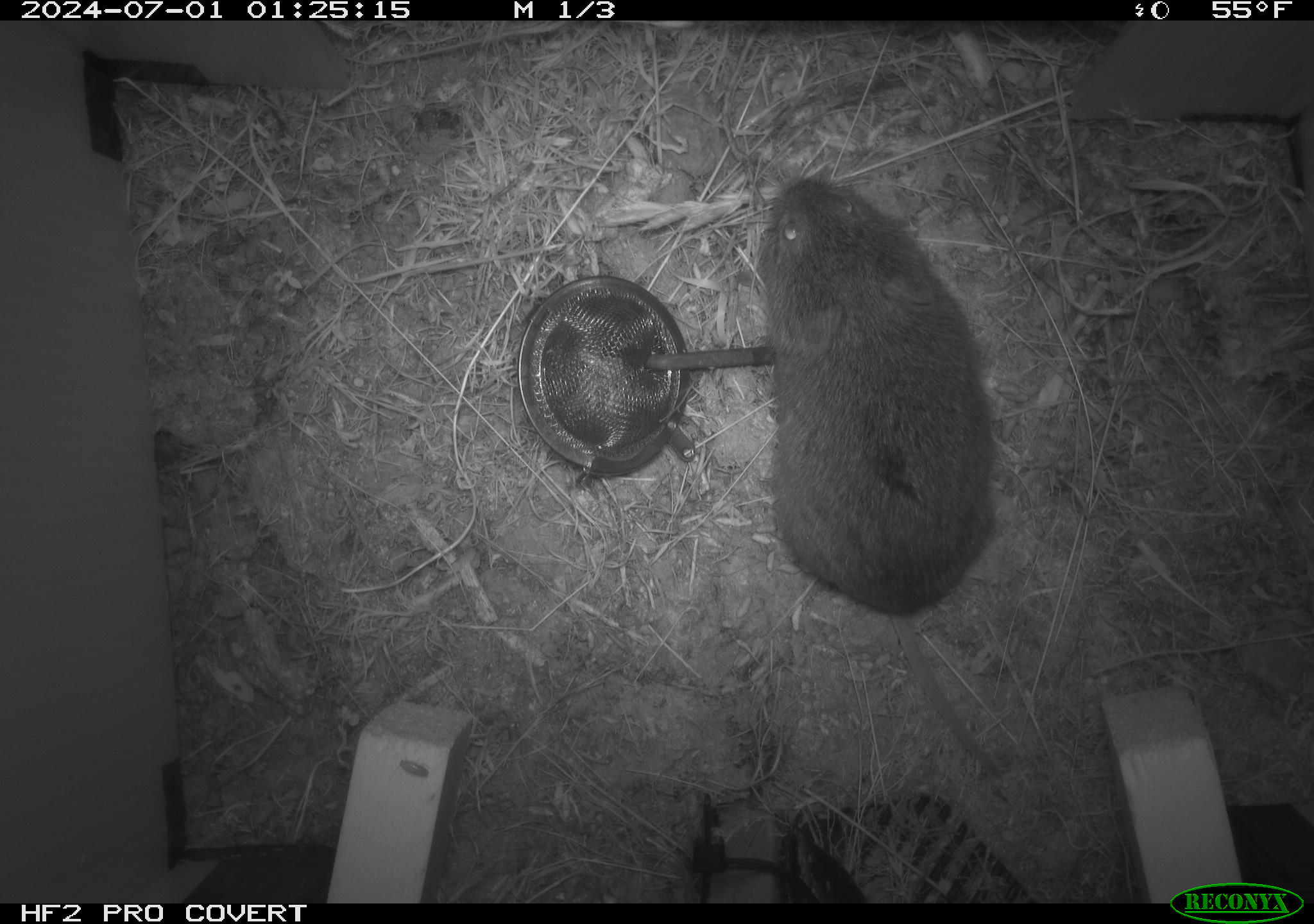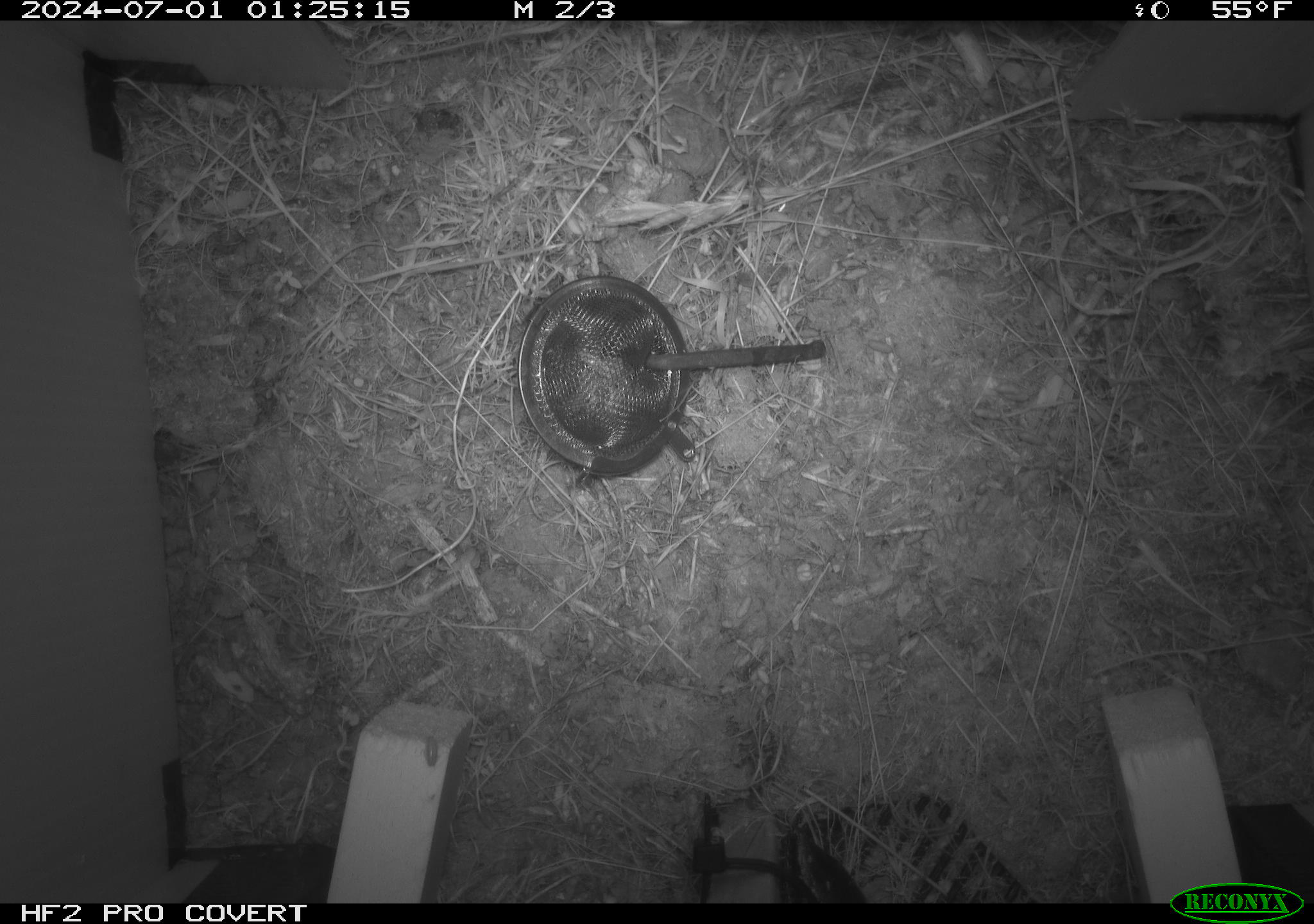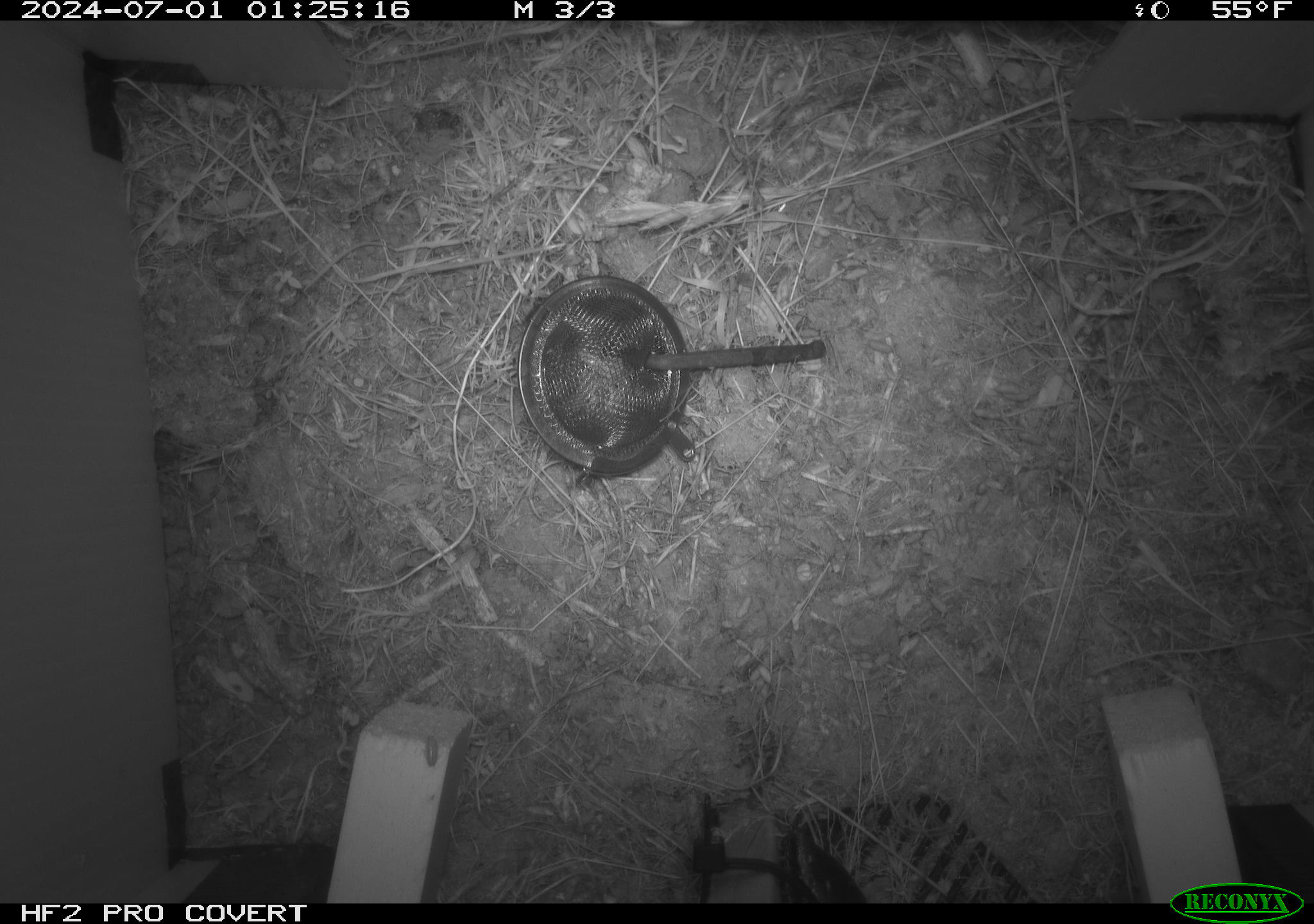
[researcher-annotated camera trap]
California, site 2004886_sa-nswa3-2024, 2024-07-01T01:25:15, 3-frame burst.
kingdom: Animalia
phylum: Chordata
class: Mammalia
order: Rodentia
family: Cricetidae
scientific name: Arvicolinae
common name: voles, lemmings, and muskrats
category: arvicolinae subfamily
Arvicolinae subfamily (voles, lemmings, and muskrats) (Arvicolinae).